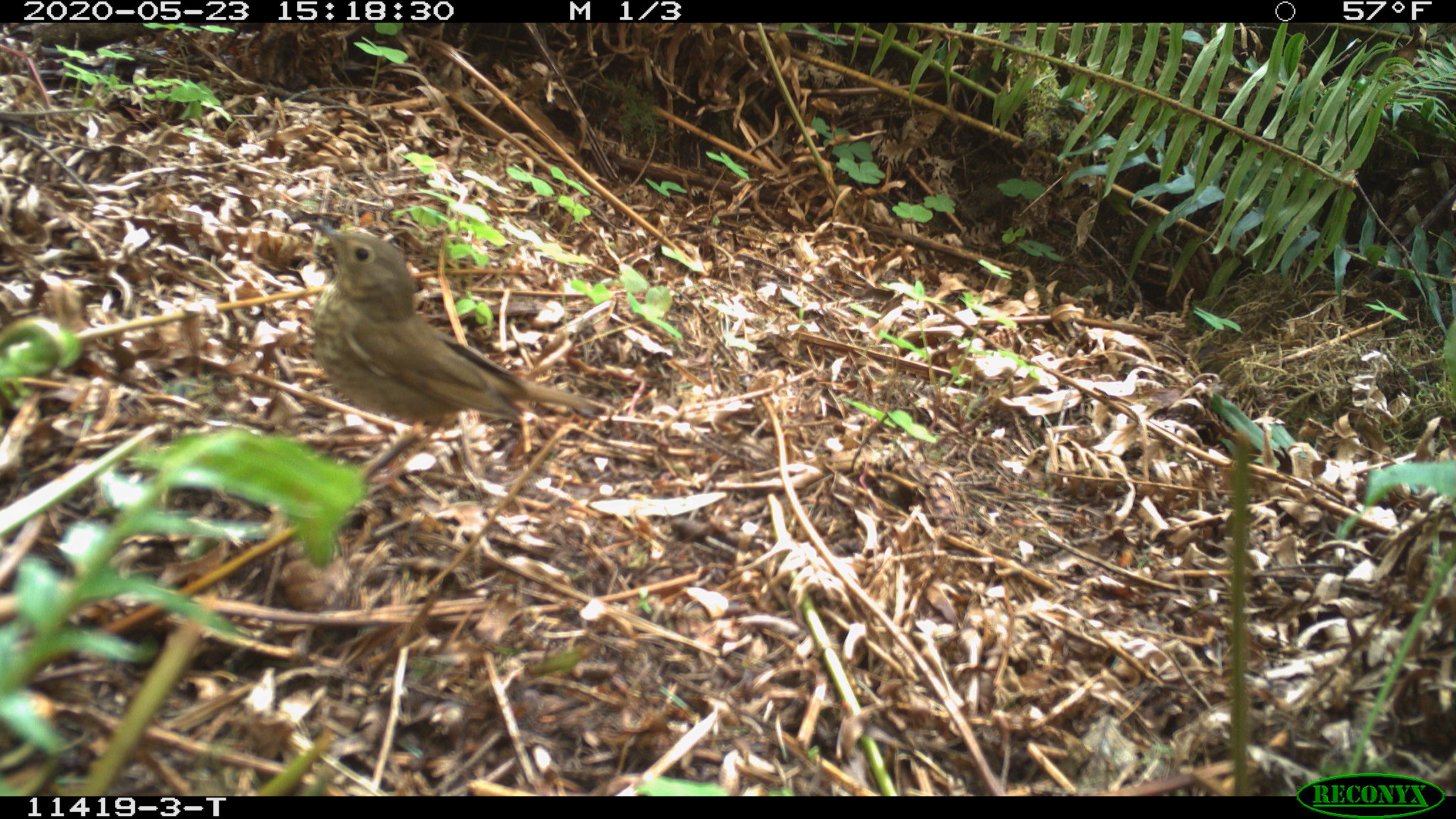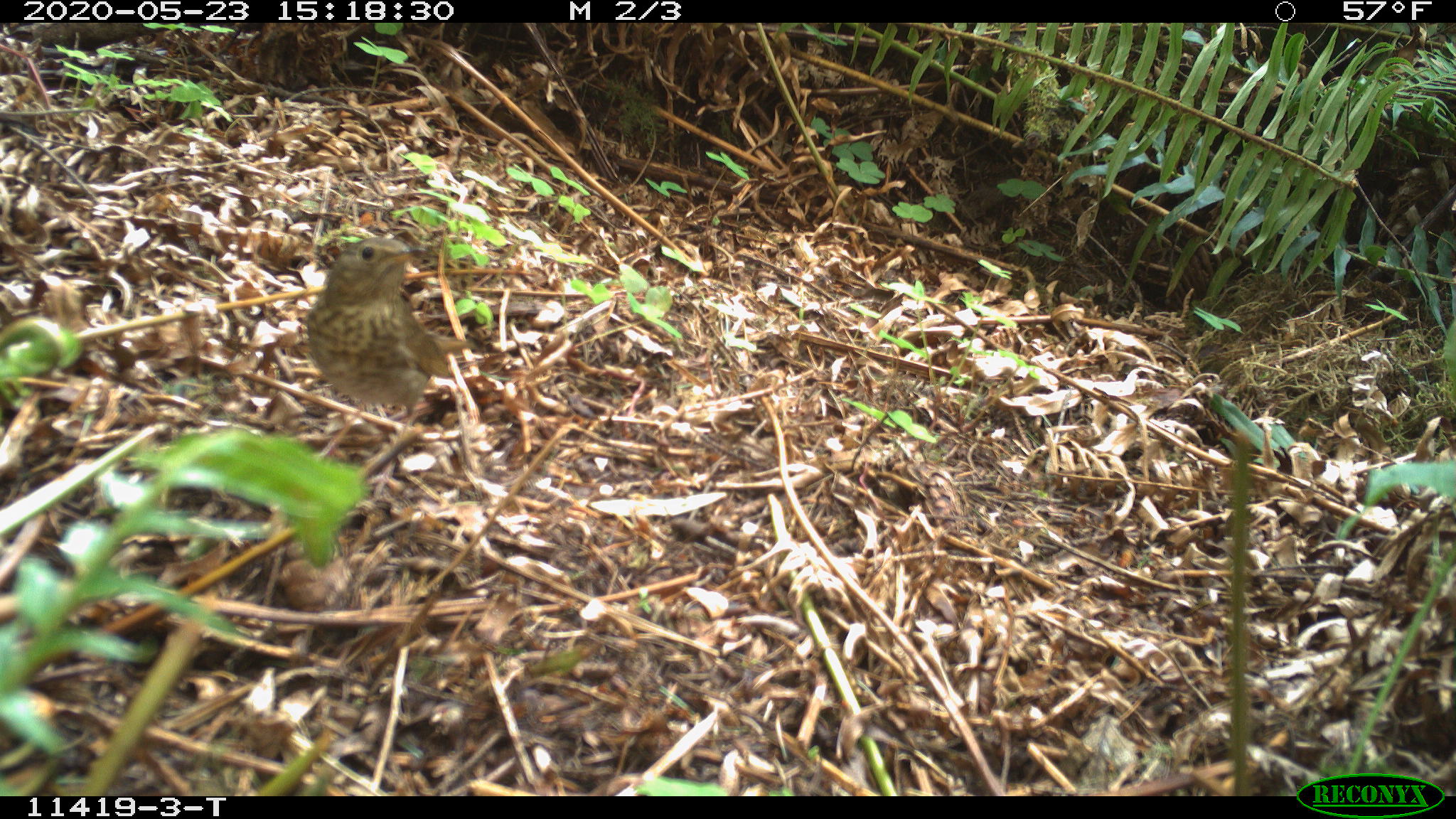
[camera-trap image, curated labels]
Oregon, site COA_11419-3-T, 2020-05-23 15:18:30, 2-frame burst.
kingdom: Animalia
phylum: Chordata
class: Aves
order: Passeriformes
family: Turdidae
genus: Catharus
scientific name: Catharus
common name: brown thrushes and nightingale-thrushes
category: catharus species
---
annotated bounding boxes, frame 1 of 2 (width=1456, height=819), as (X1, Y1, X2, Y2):
catharus species: (298, 201, 621, 518)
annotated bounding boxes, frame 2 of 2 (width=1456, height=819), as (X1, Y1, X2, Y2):
catharus species: (290, 234, 488, 480)